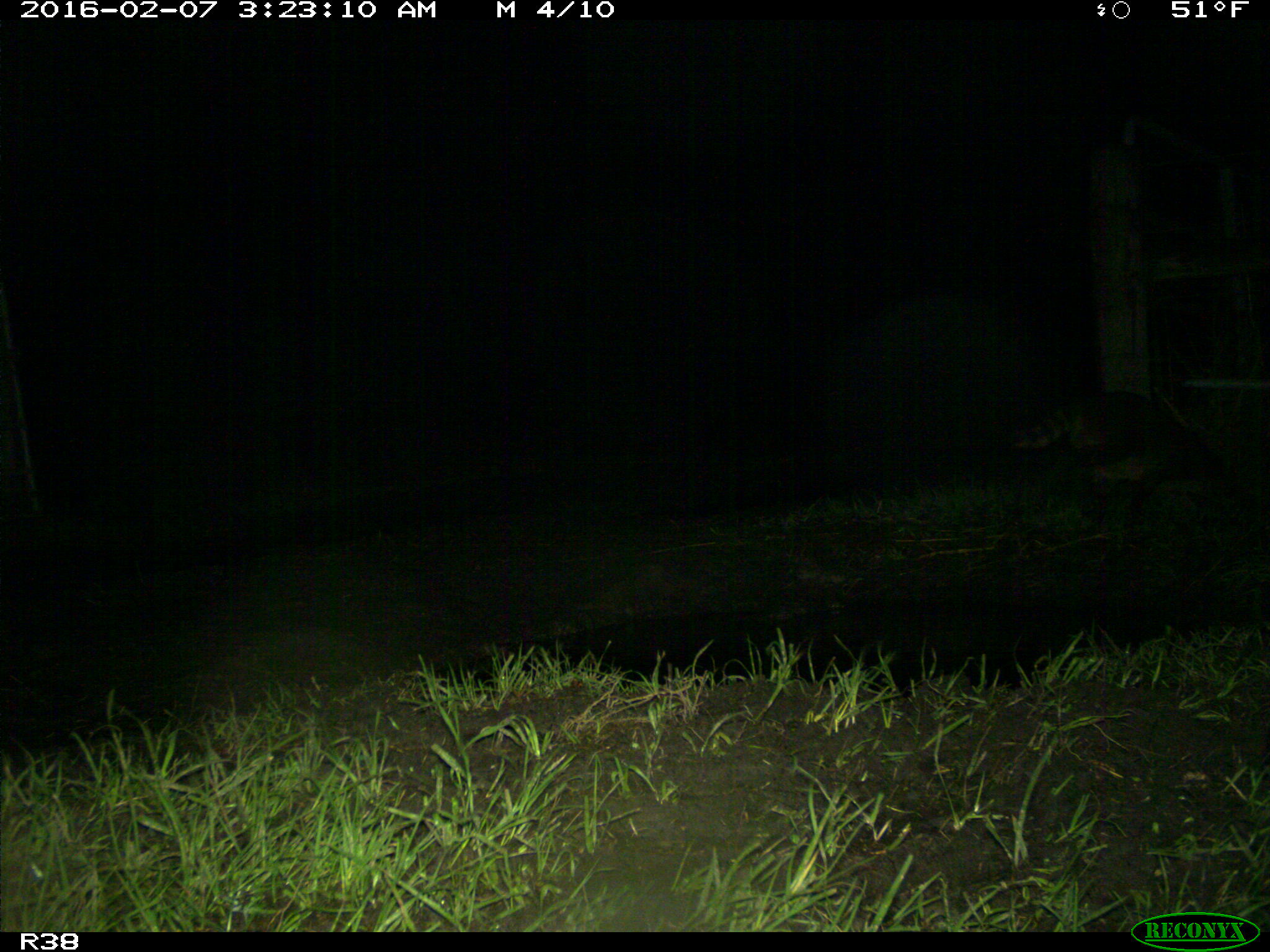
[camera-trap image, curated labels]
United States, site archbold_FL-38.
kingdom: Animalia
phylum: Chordata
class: Mammalia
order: Carnivora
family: Procyonidae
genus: Procyon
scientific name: Procyon lotor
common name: common raccoon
Procyon lotor (common raccoon).